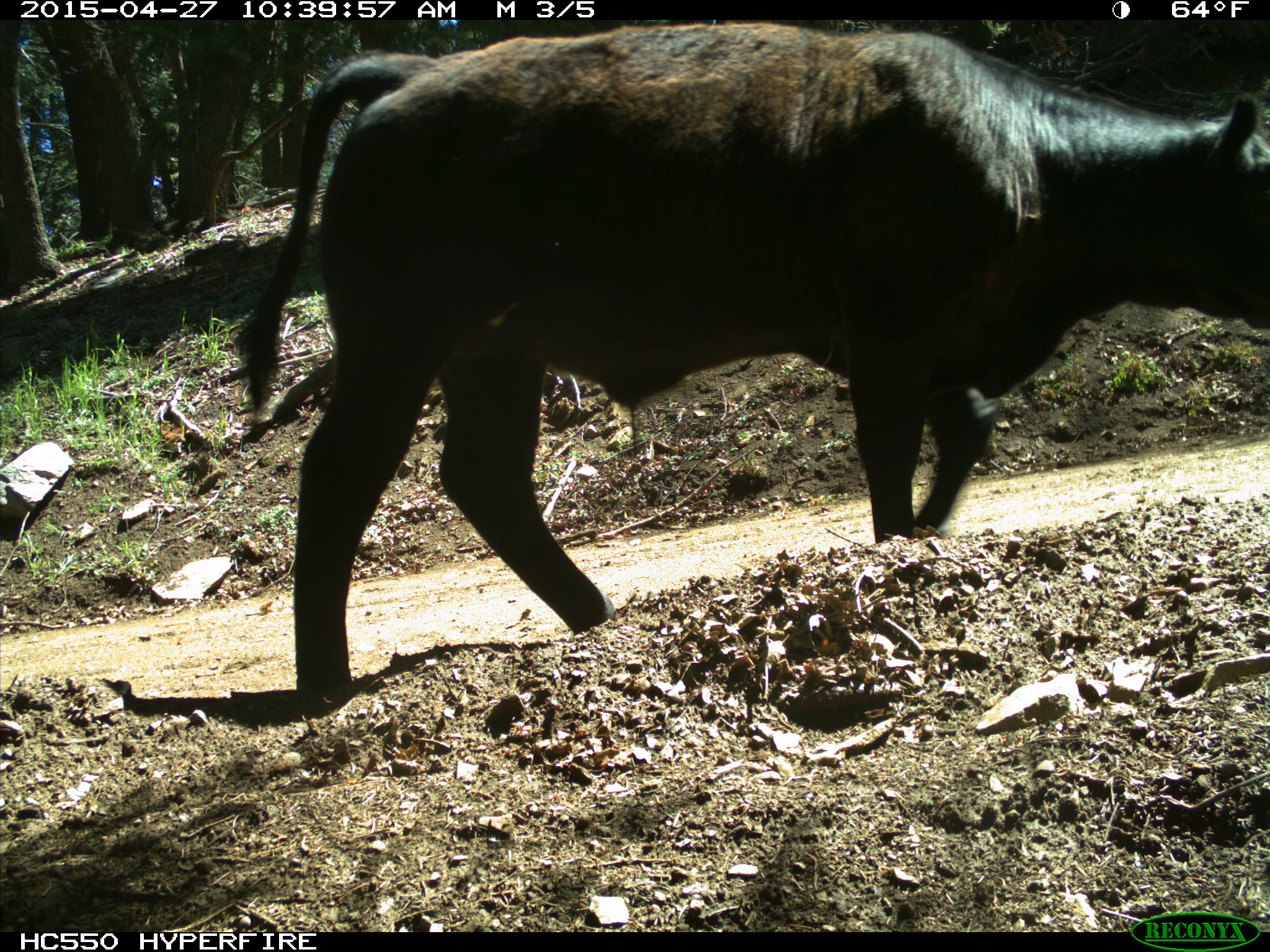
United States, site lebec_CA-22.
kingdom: Animalia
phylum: Chordata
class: Mammalia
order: Artiodactyla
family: Bovidae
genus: Bos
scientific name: Bos taurus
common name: domestic cow